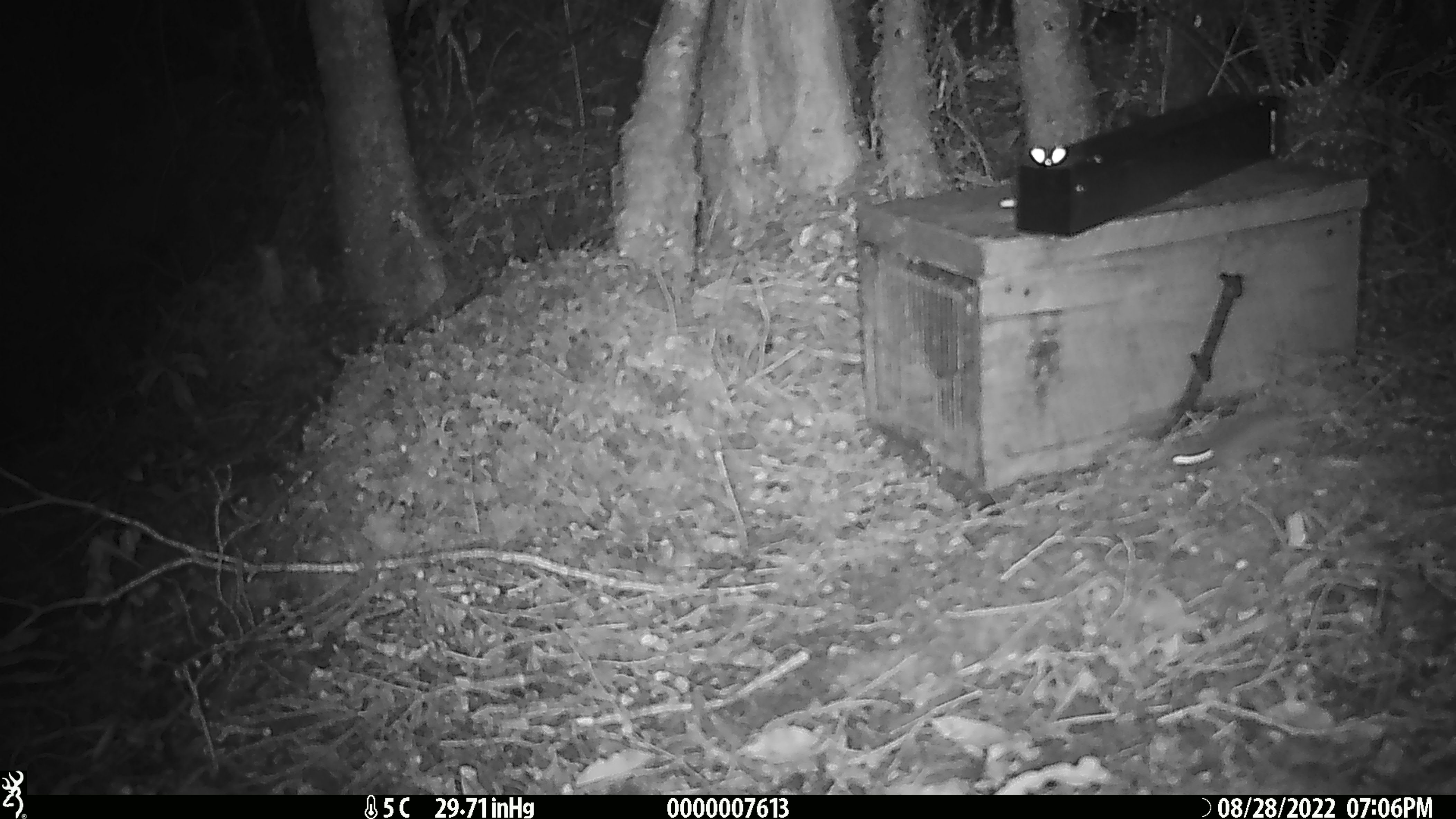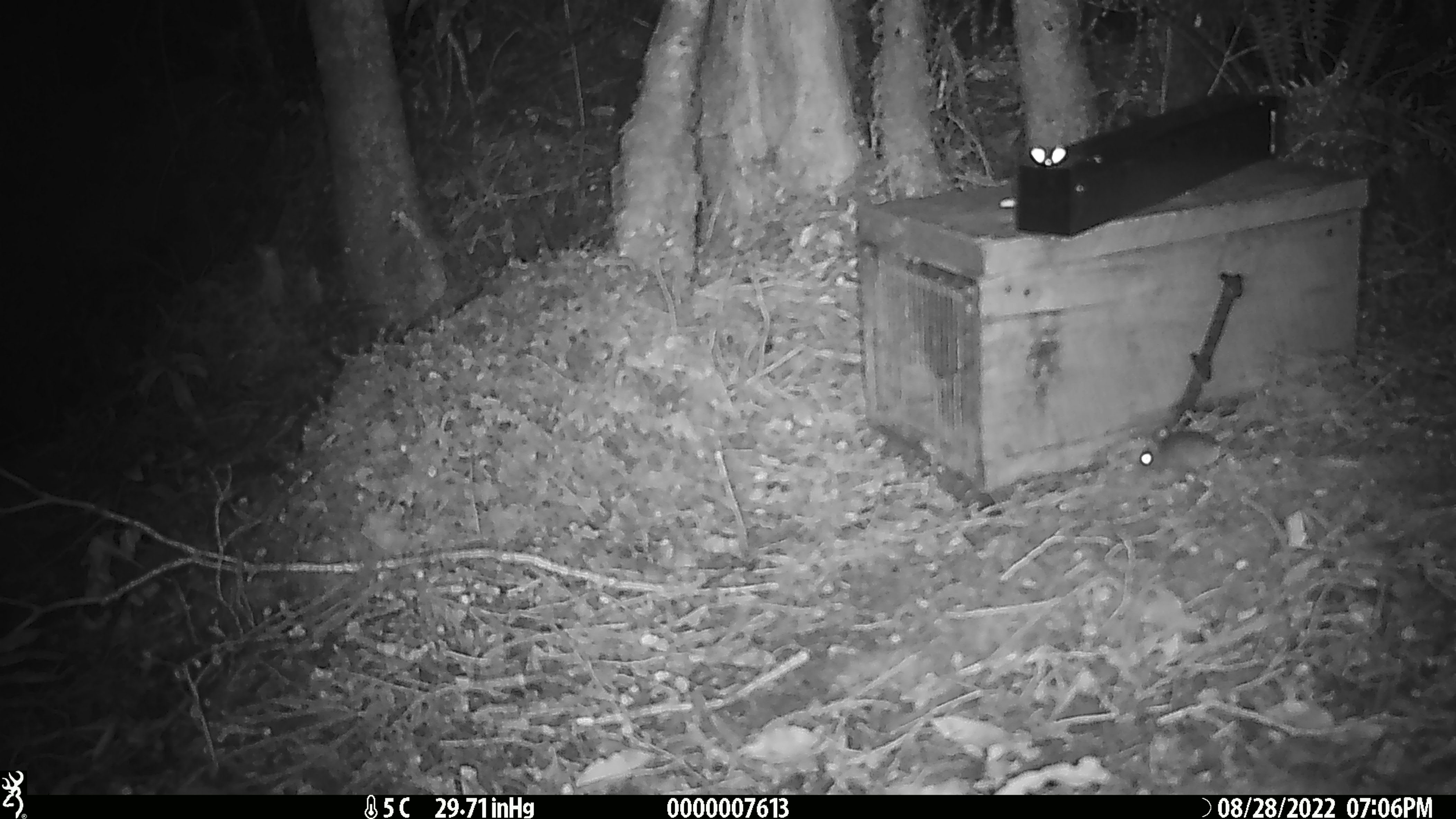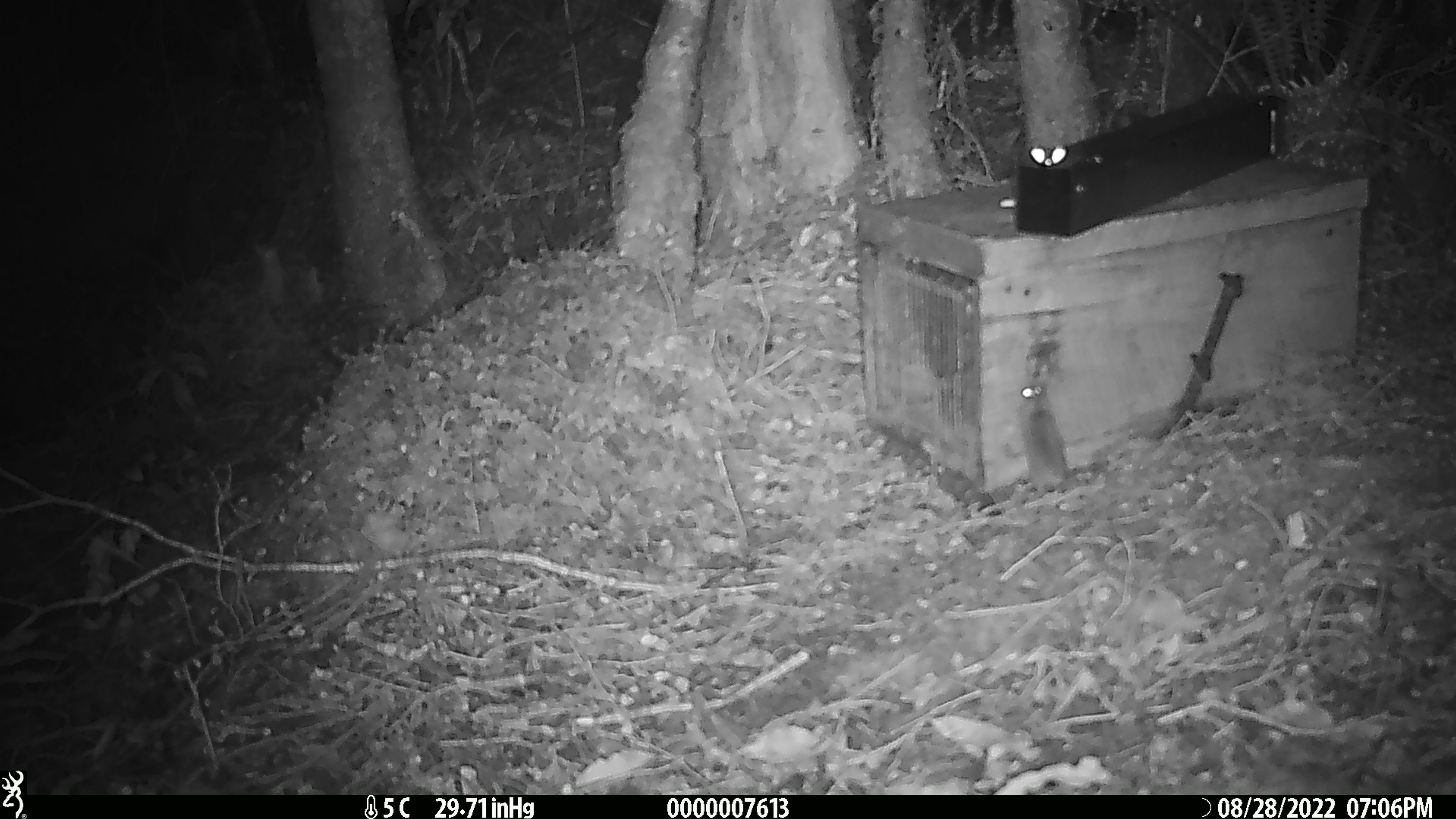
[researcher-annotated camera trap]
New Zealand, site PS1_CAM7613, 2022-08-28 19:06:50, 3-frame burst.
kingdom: Animalia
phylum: Chordata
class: Mammalia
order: Rodentia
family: Muridae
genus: Mus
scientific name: Mus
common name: mouse